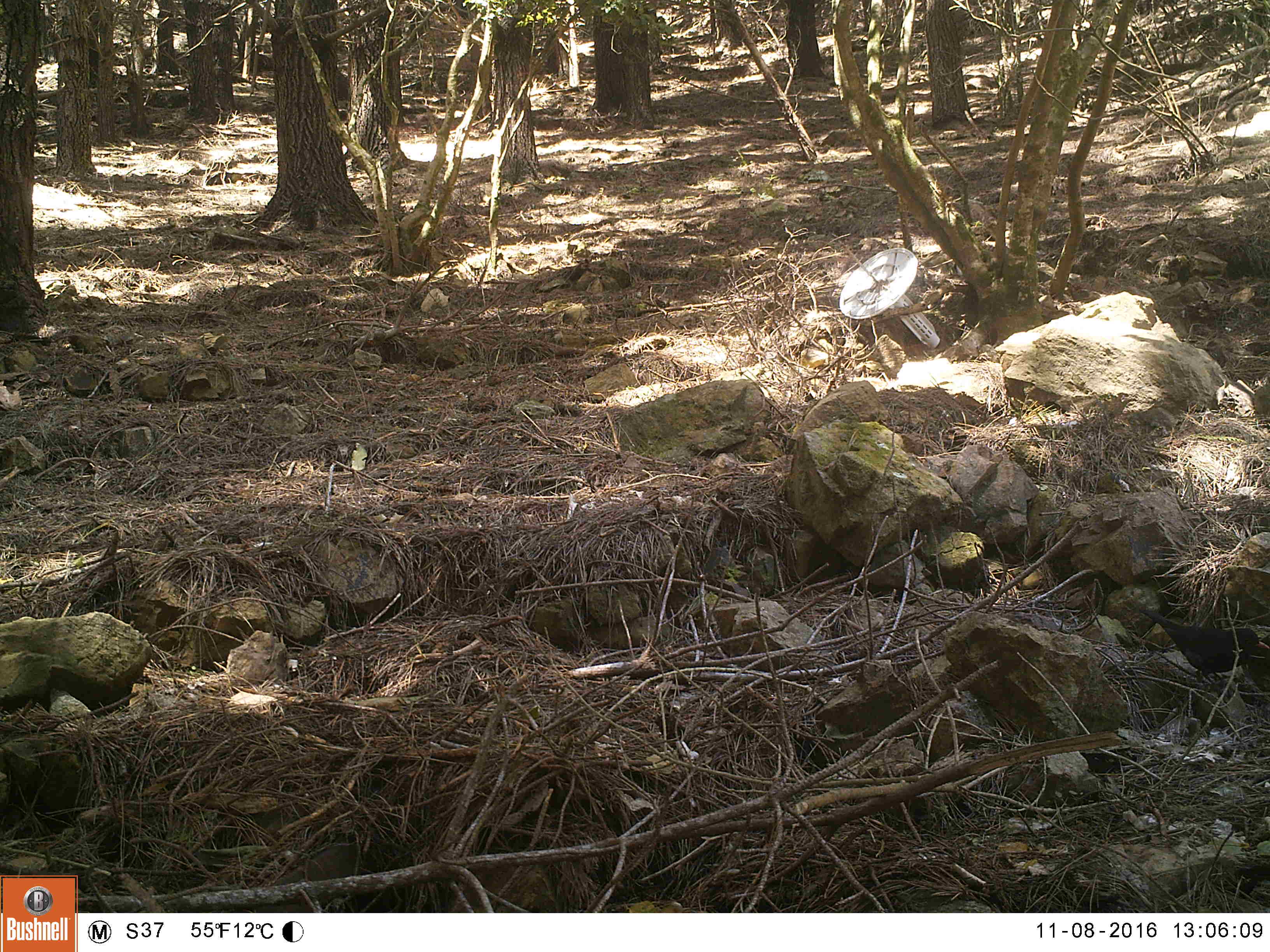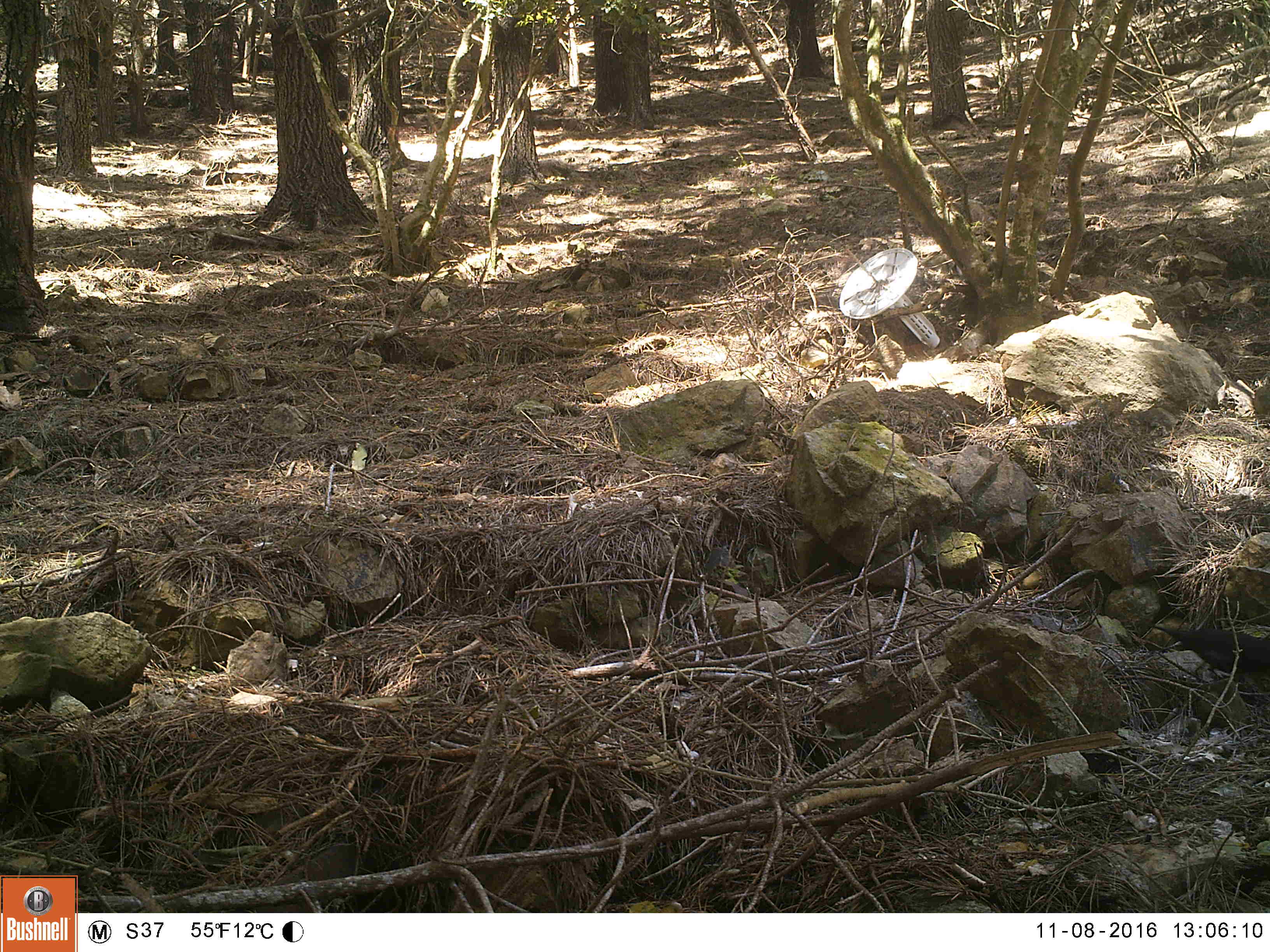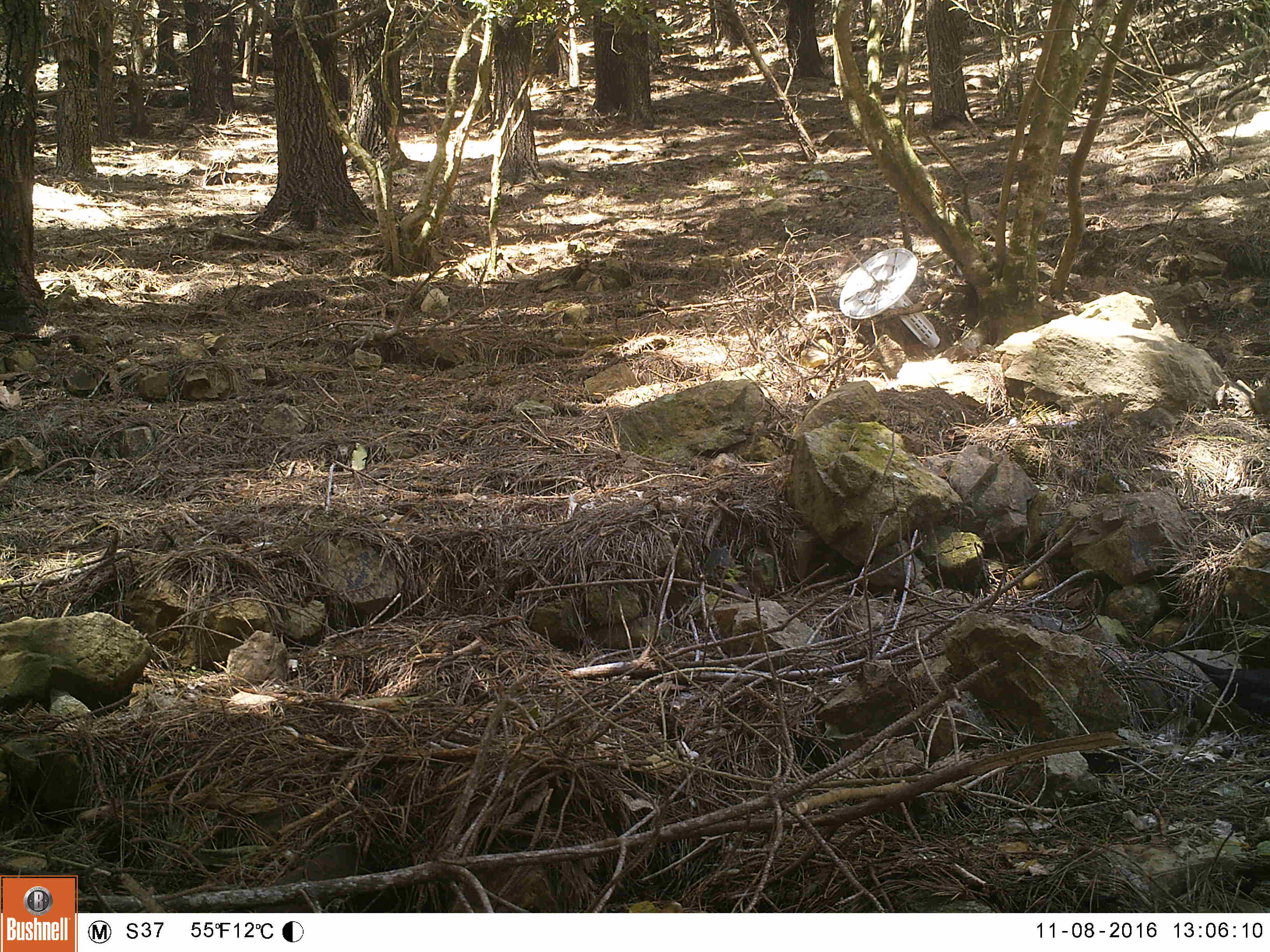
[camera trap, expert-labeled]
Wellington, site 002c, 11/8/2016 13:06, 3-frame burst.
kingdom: Animalia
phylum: Chordata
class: Aves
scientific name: Aves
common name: bird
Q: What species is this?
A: Bird (Aves).